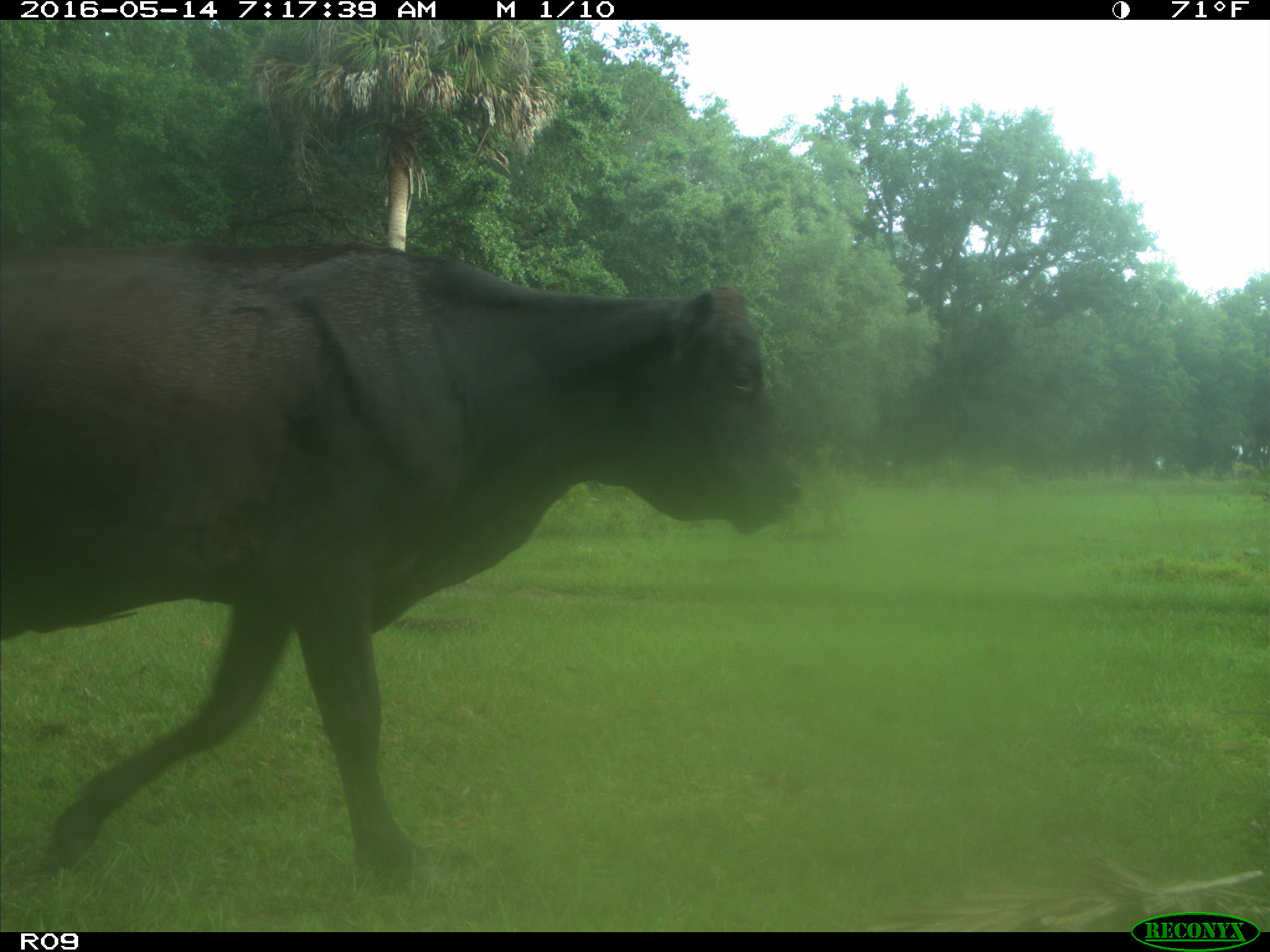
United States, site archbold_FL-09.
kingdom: Animalia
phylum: Chordata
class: Mammalia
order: Artiodactyla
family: Bovidae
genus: Bos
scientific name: Bos taurus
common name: domestic cow